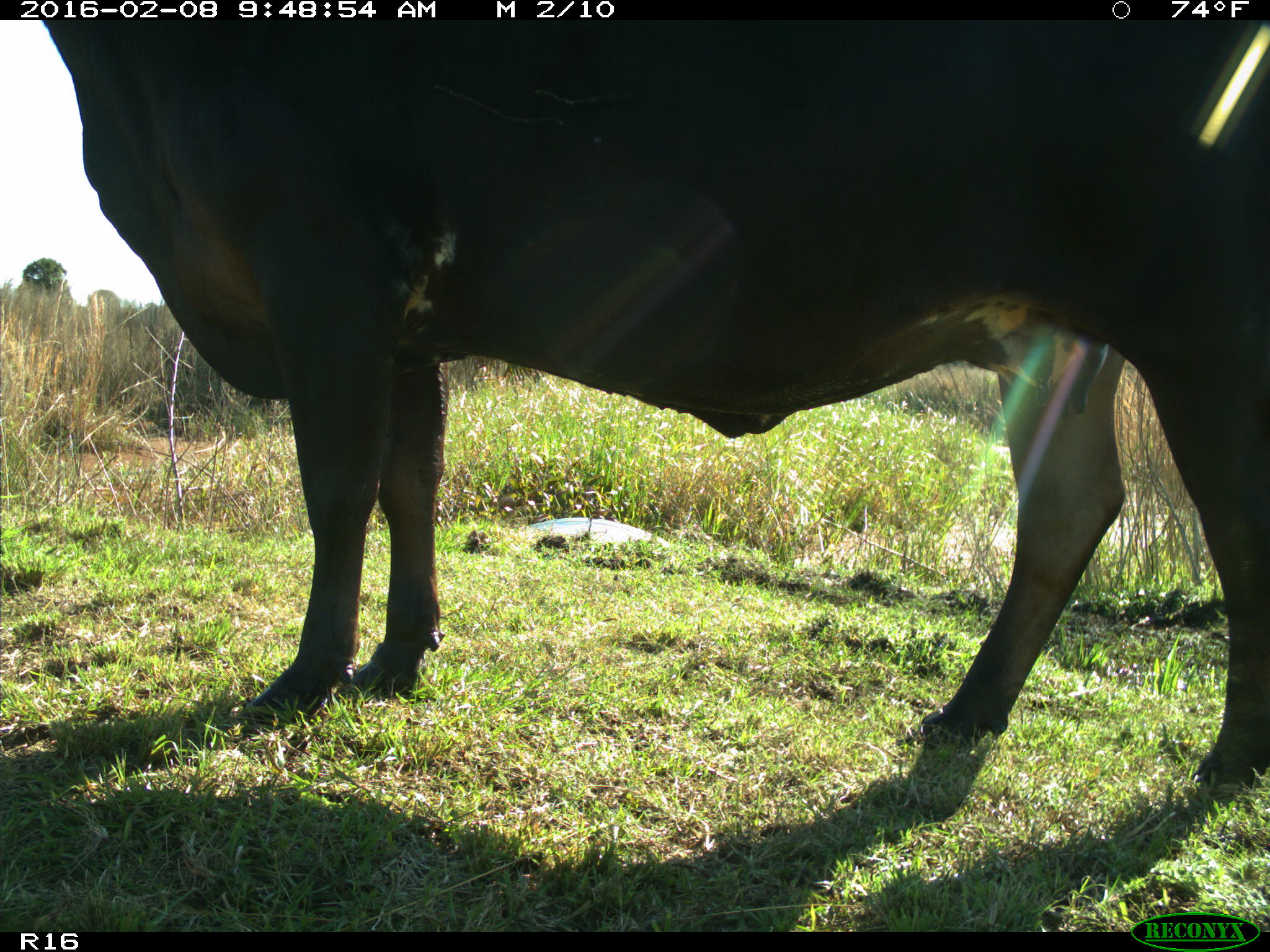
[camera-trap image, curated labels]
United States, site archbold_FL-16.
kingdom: Animalia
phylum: Chordata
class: Mammalia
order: Artiodactyla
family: Bovidae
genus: Bos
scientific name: Bos taurus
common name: domestic cow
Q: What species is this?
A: Bos taurus (domestic cow).